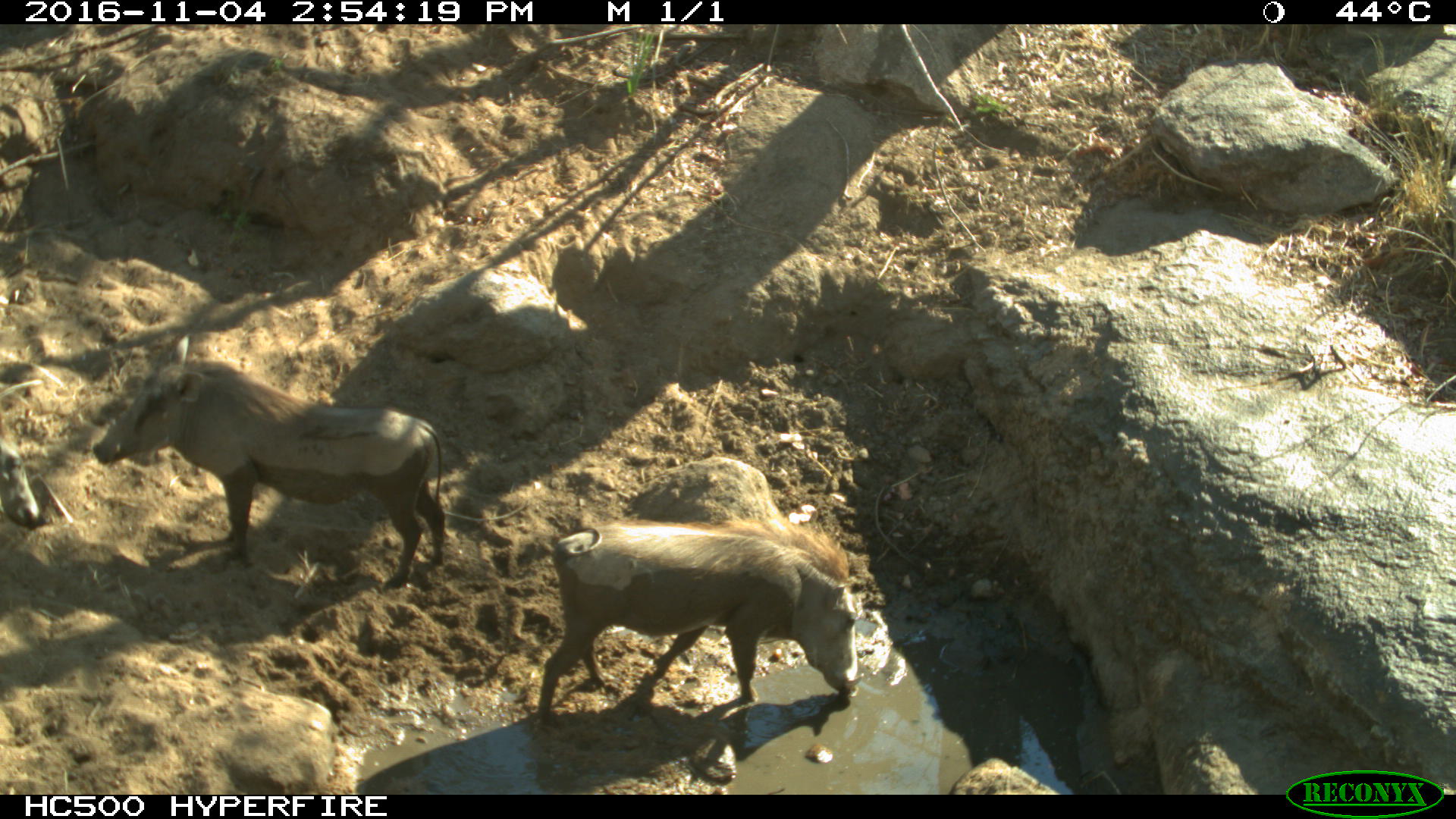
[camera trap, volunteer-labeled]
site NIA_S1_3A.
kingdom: Animalia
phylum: Chordata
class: Mammalia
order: Artiodactyla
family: Suidae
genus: Phacochoerus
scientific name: Phacochoerus africanus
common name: warthog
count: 2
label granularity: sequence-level